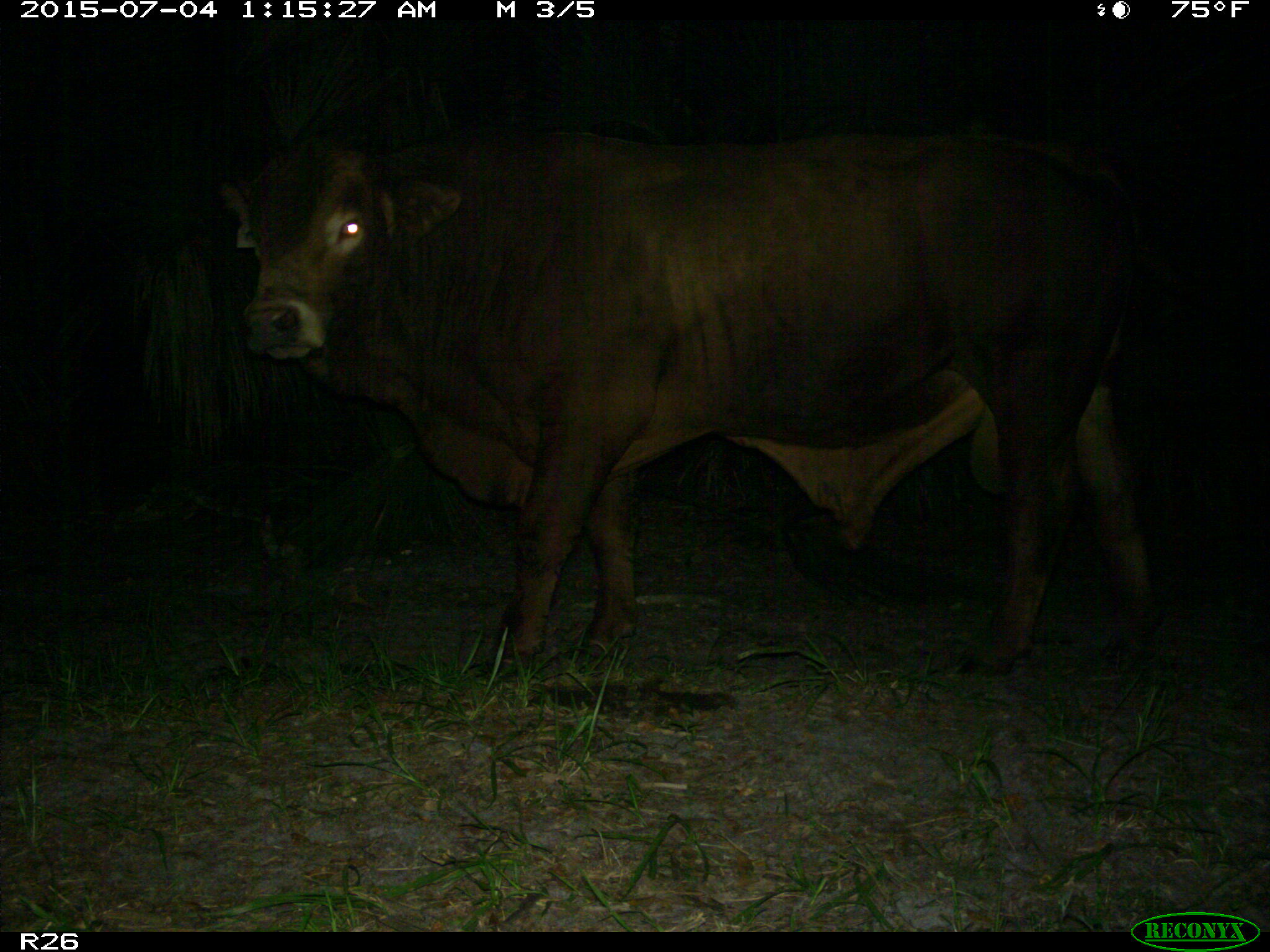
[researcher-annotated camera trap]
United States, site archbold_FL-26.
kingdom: Animalia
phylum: Chordata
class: Mammalia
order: Artiodactyla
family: Bovidae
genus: Bos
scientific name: Bos taurus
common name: domestic cow